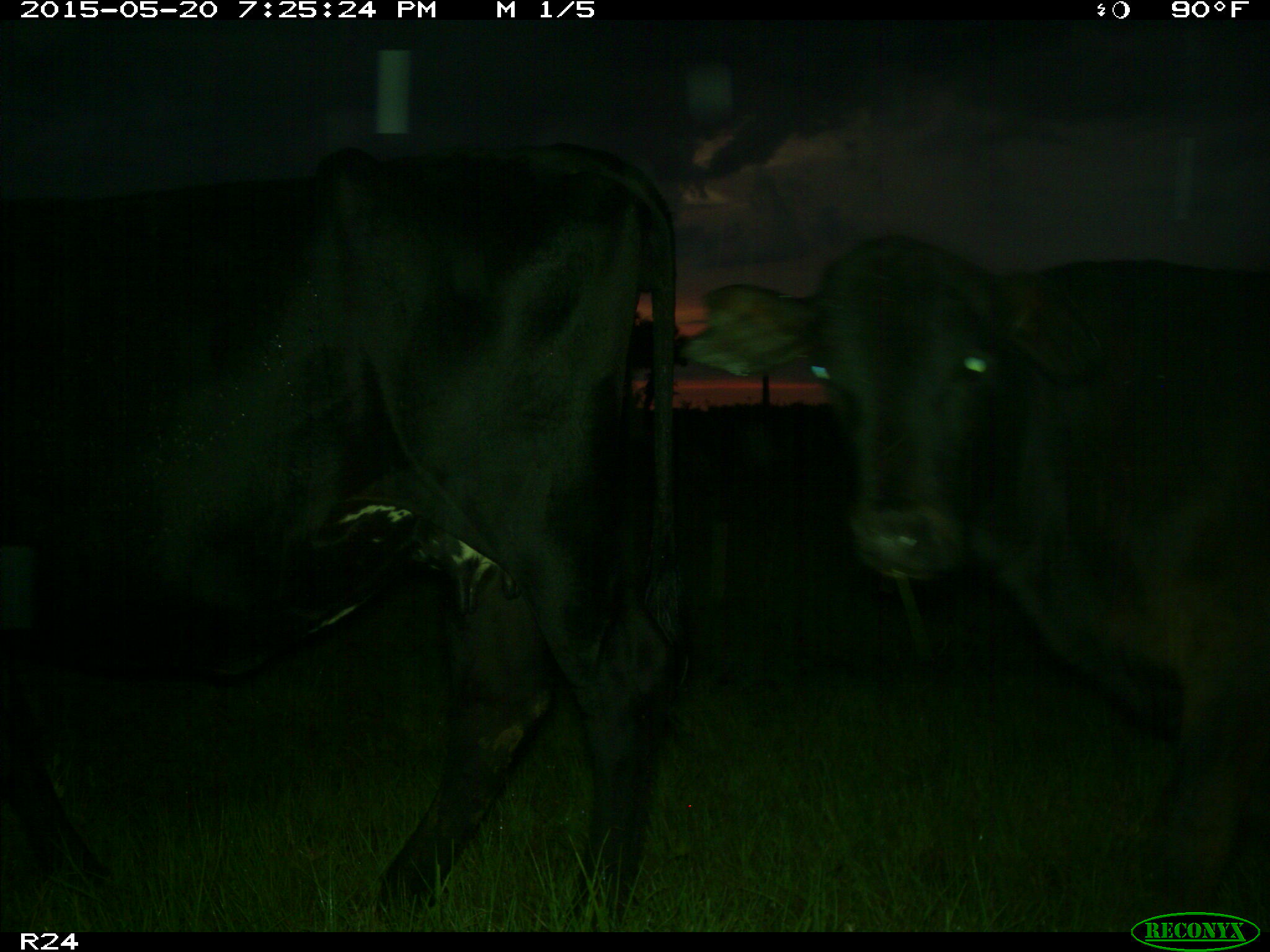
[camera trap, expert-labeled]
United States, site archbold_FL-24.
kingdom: Animalia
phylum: Chordata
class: Mammalia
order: Artiodactyla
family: Bovidae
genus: Bos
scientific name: Bos taurus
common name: domestic cow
Bos taurus (domestic cow).